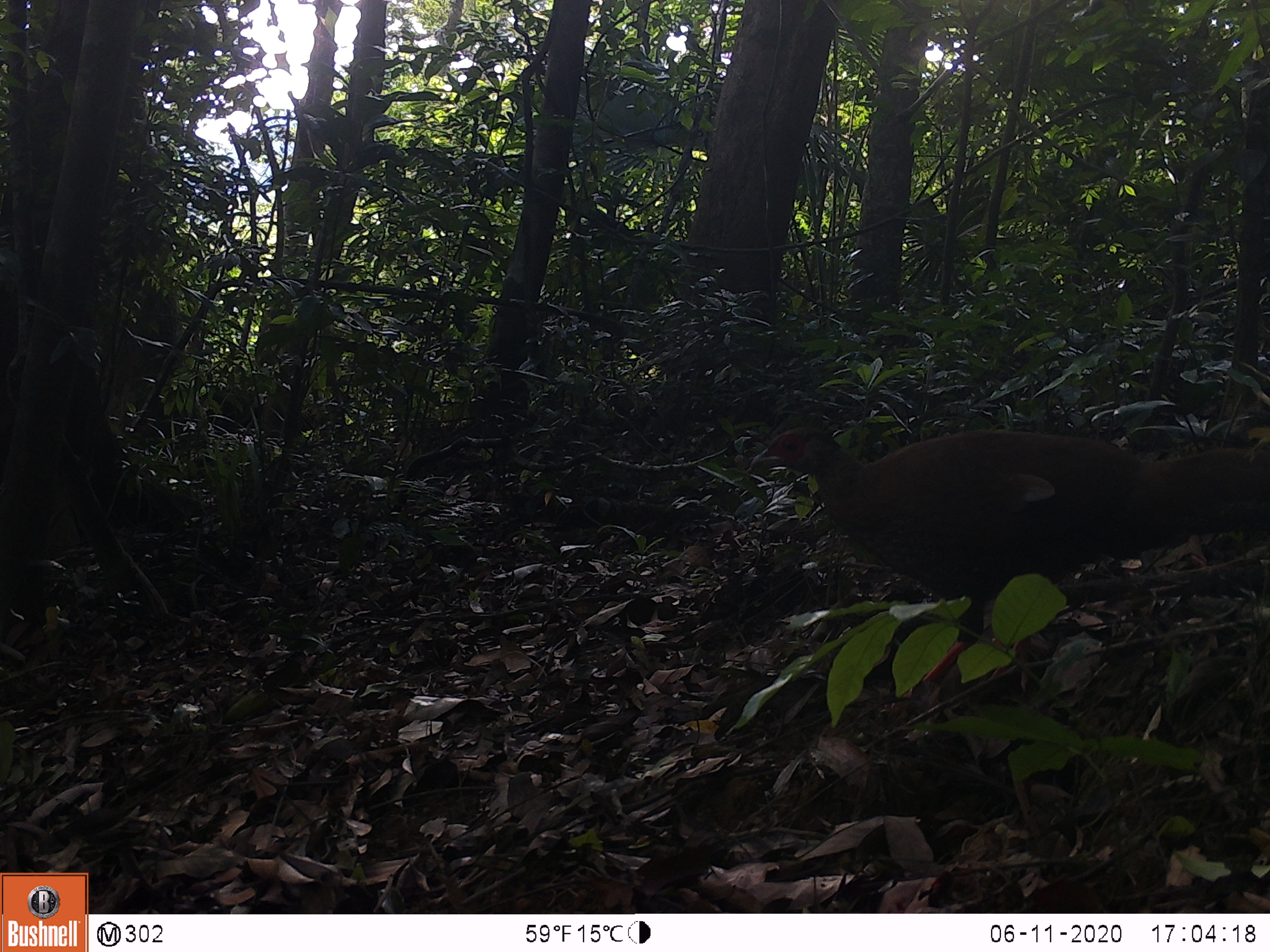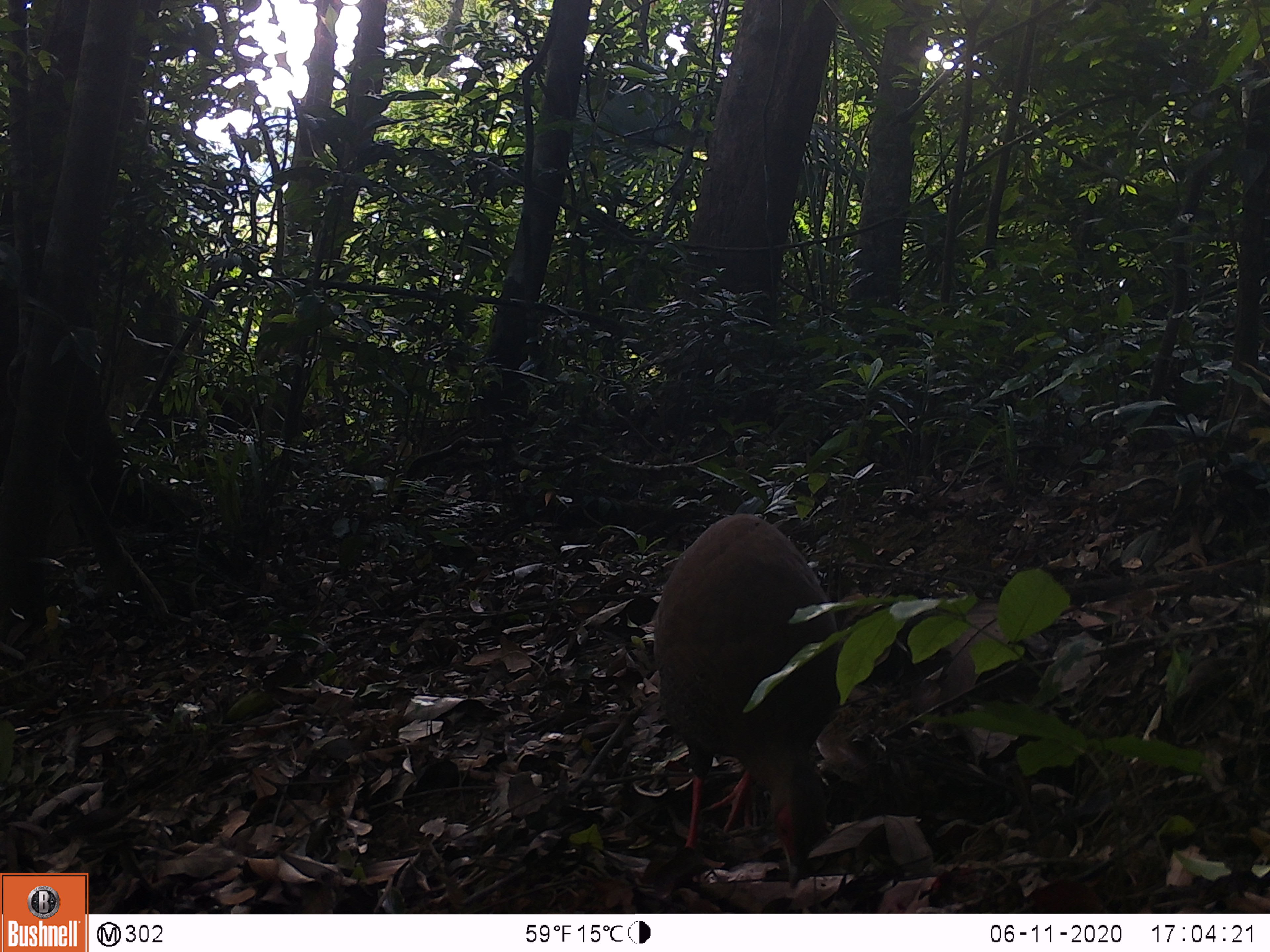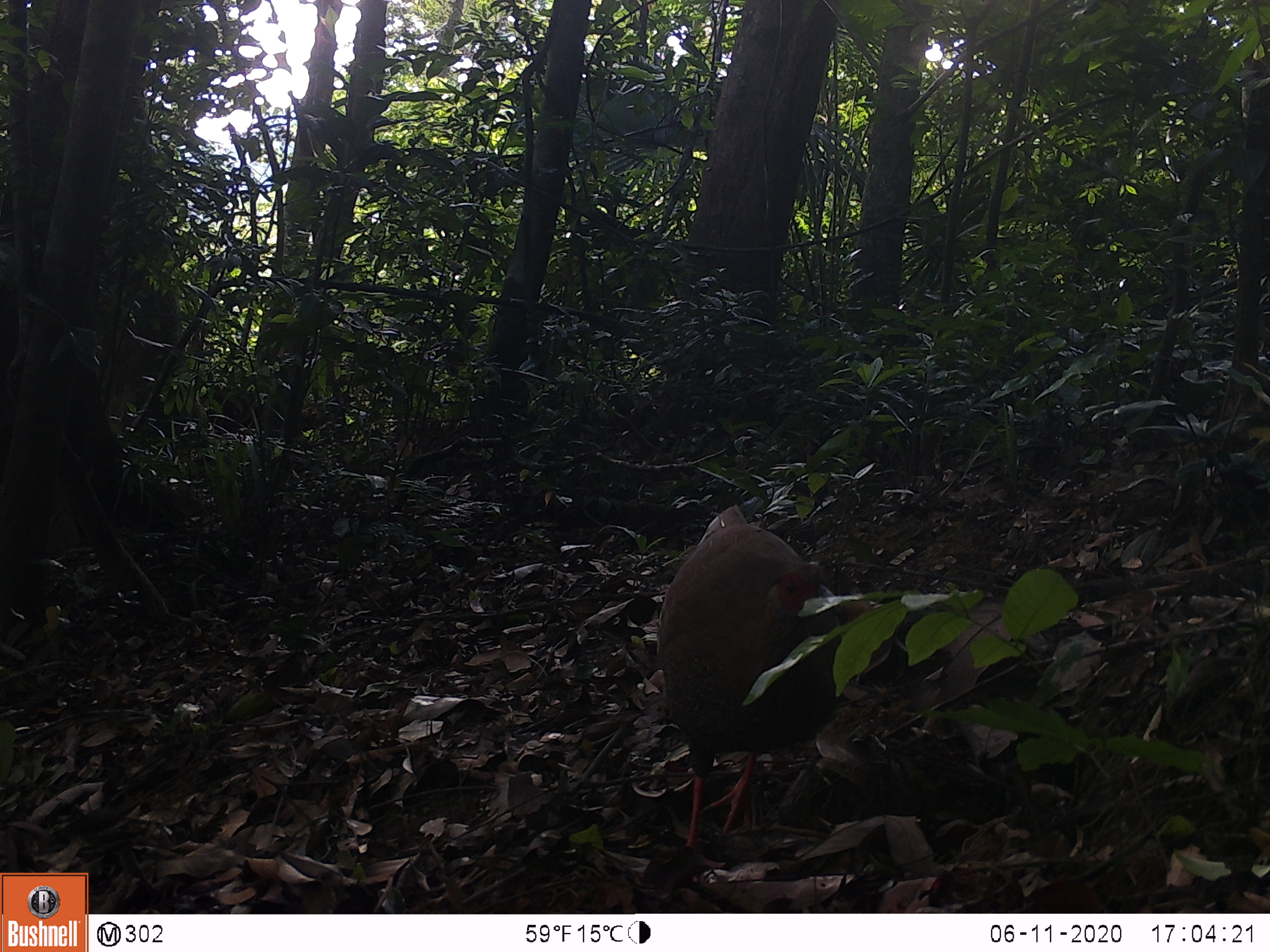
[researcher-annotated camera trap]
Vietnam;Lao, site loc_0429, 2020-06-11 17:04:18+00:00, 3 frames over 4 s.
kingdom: Animalia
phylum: Chordata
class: Aves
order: Galliformes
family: Phasianidae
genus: Lophura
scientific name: Lophura nycthemera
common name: silver pheasant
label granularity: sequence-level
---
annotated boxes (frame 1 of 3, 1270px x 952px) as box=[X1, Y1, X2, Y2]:
silver pheasant: box=[751, 425, 1270, 708]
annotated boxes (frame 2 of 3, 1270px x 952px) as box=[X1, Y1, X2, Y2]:
silver pheasant: box=[653, 512, 841, 889]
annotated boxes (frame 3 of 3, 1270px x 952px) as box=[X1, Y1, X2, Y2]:
silver pheasant: box=[655, 504, 843, 847]